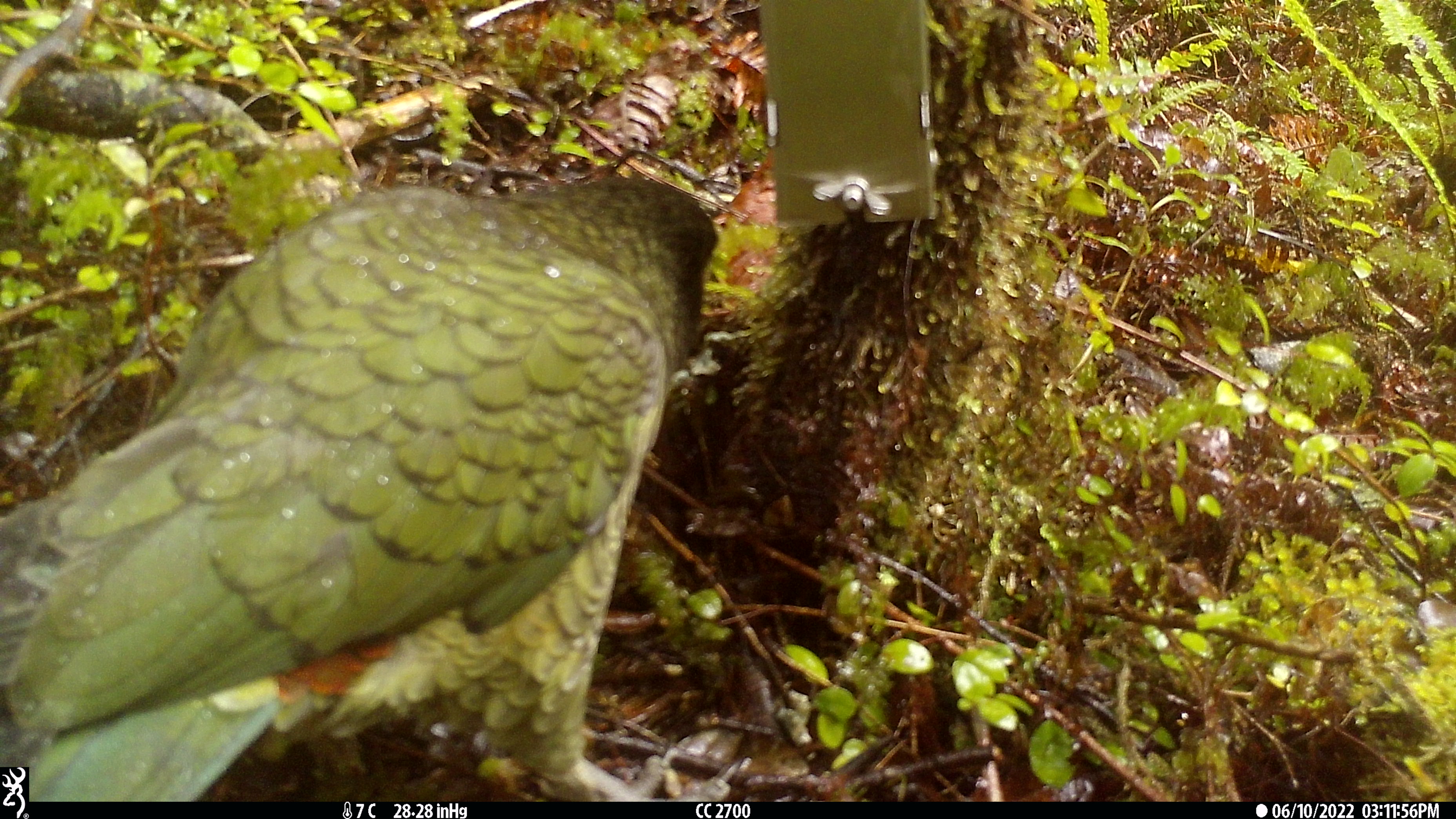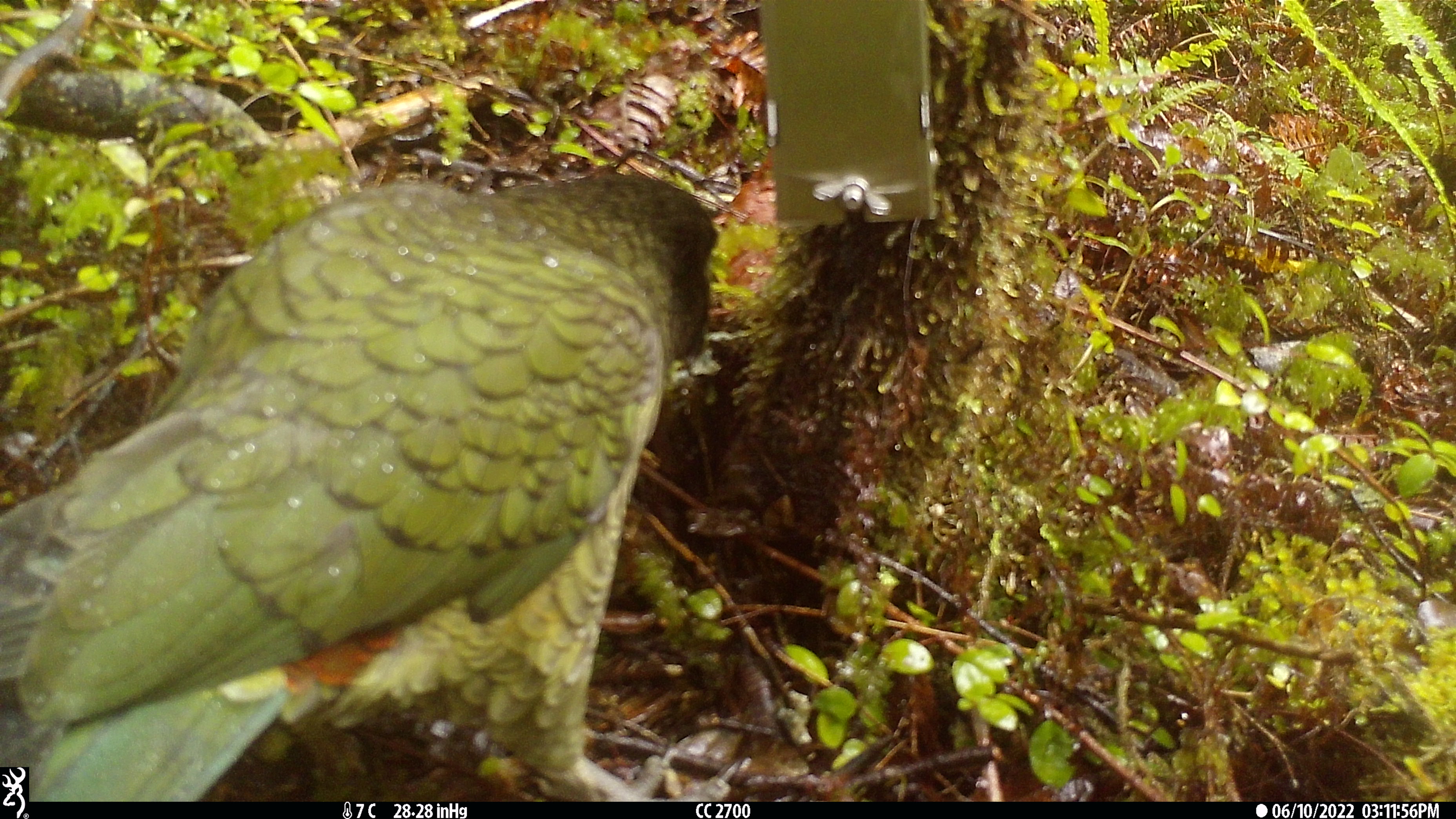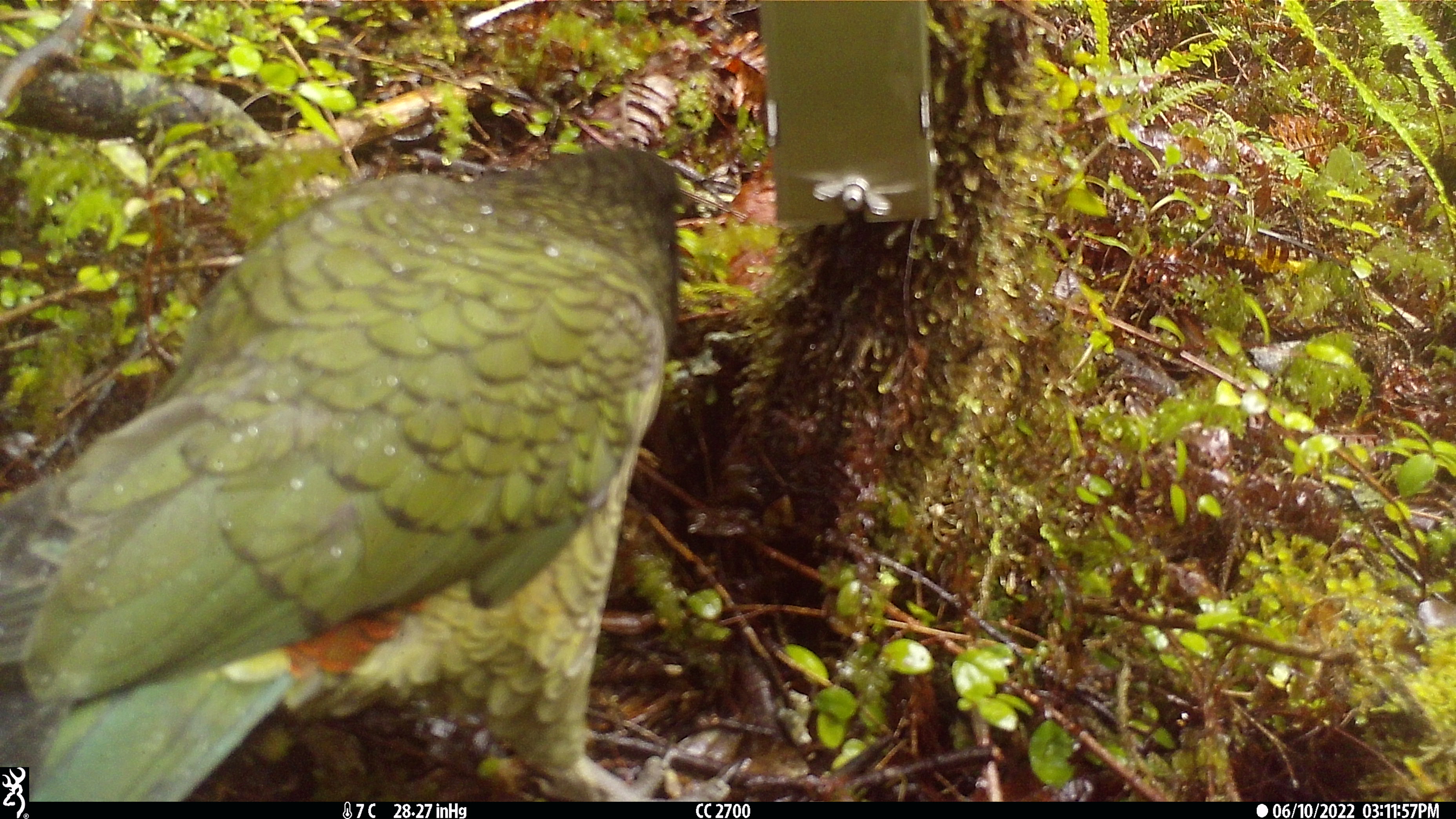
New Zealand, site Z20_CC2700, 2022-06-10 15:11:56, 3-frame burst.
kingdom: Animalia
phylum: Chordata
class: Aves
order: Psittaciformes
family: Strigopidae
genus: Nestor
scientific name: Nestor notabilis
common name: kea